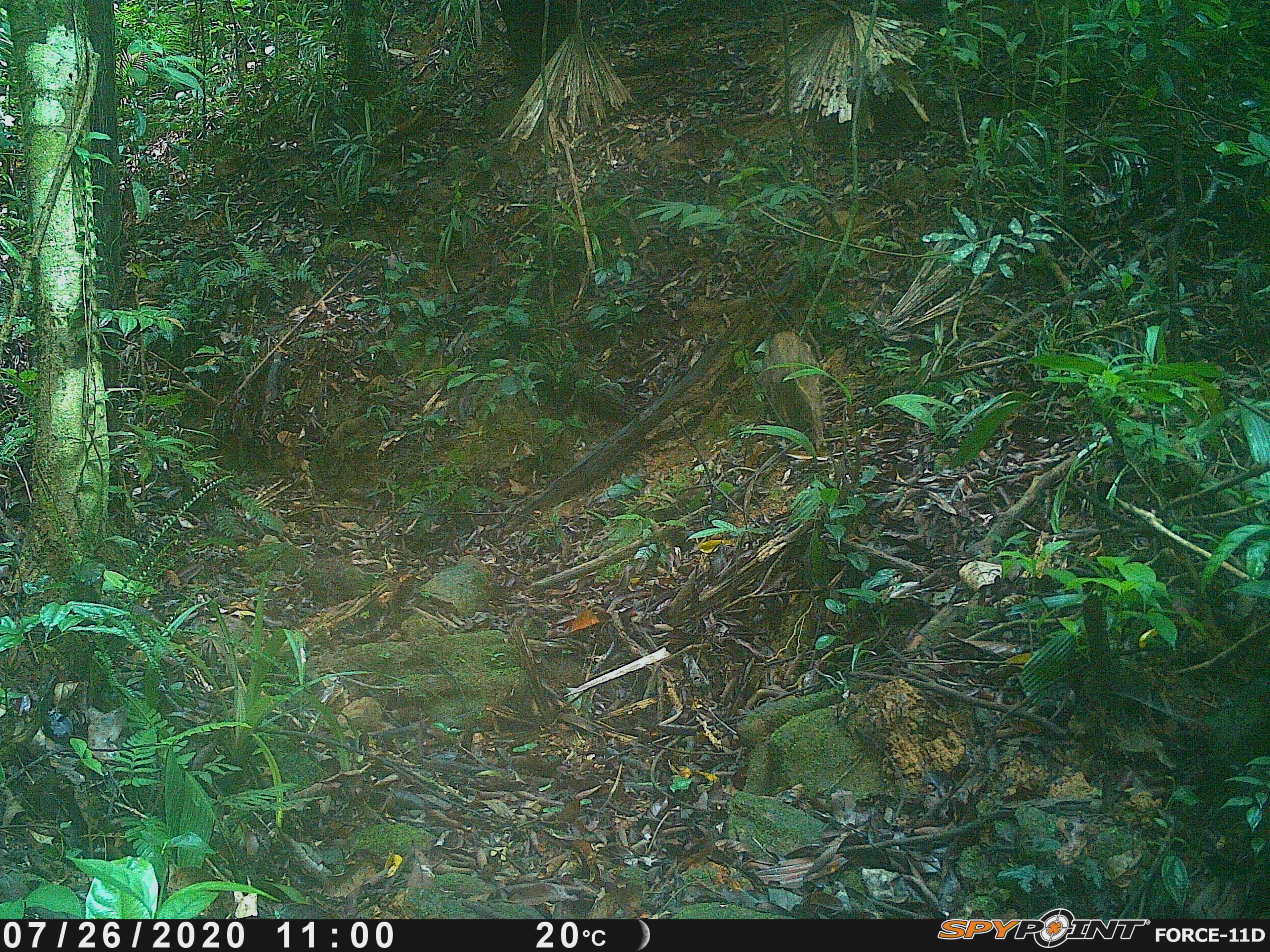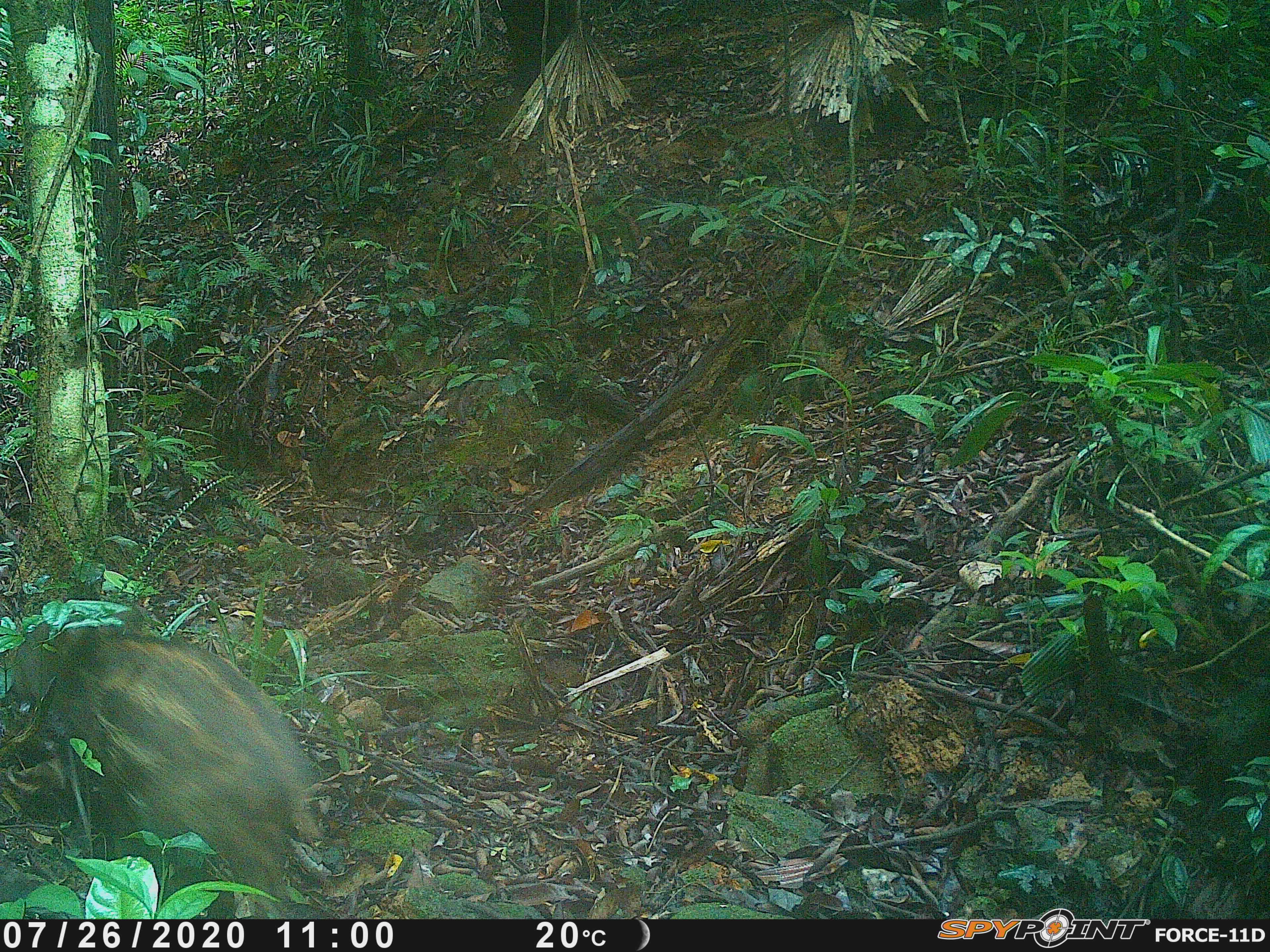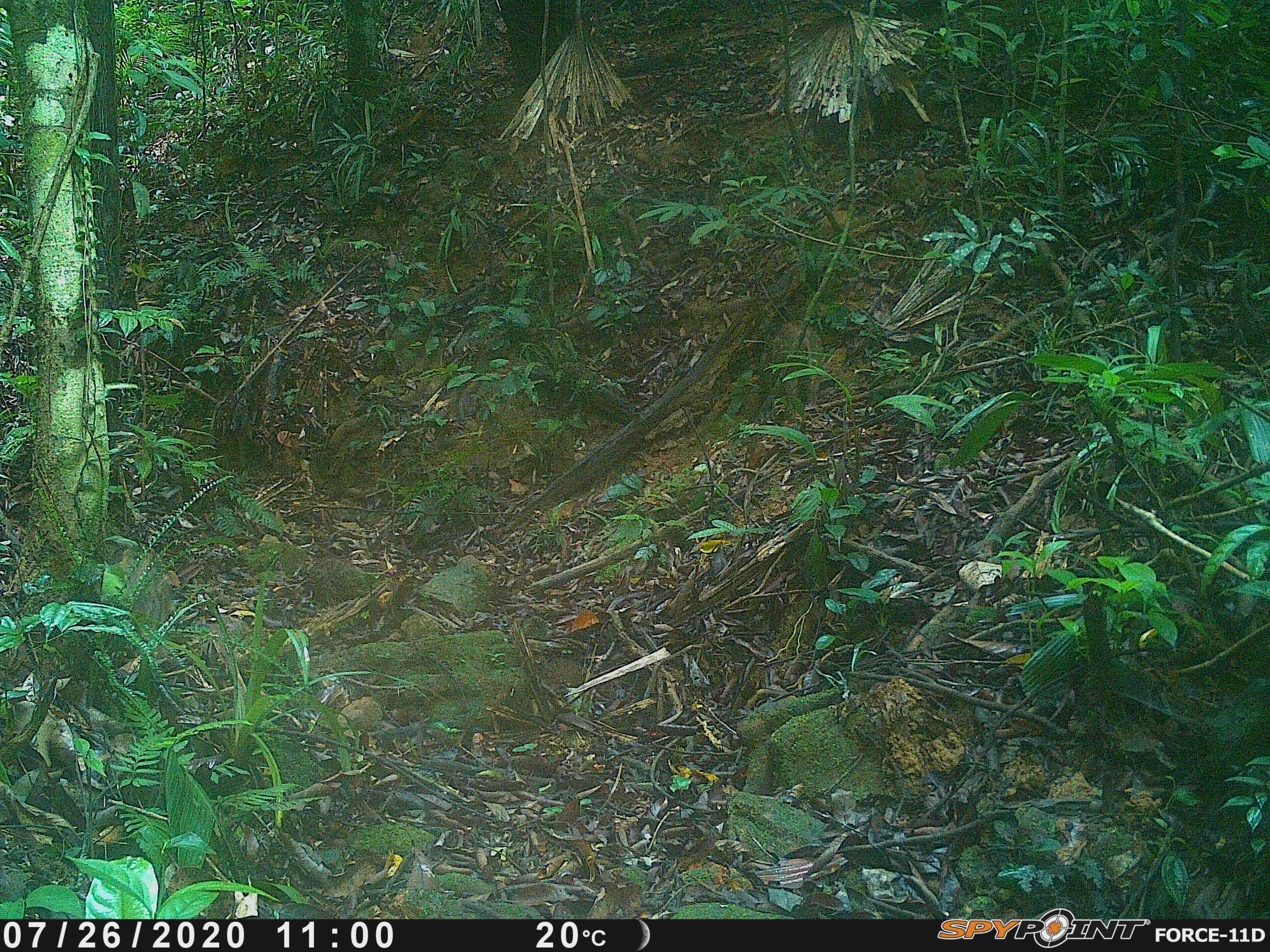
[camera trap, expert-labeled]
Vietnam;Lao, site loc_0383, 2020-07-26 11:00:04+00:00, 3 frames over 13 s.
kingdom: Animalia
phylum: Chordata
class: Mammalia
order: Artiodactyla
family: Suidae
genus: Sus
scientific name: Sus scrofa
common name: eurasian wild pig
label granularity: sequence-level